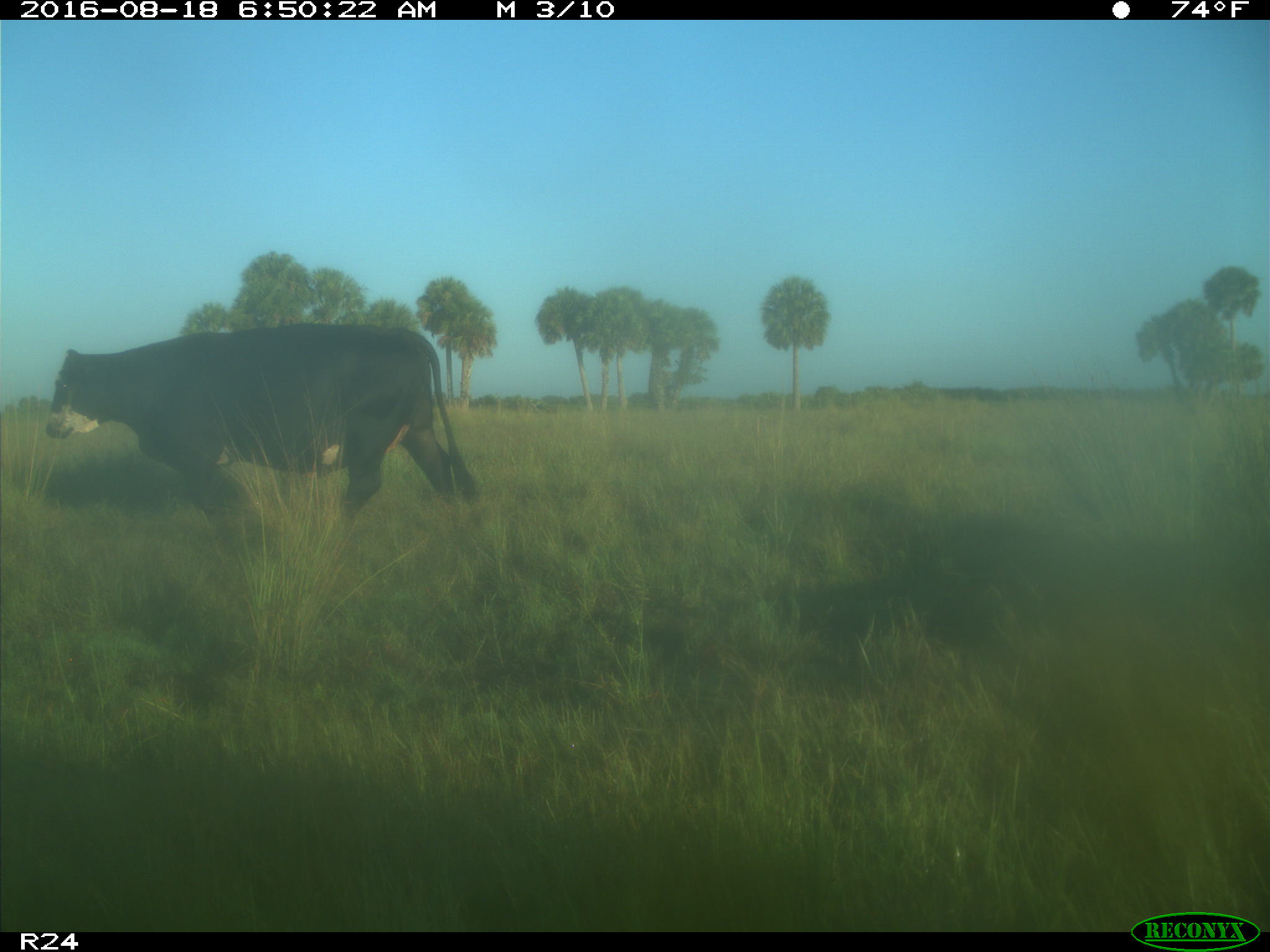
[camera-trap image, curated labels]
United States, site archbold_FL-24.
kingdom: Animalia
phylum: Chordata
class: Mammalia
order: Artiodactyla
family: Bovidae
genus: Bos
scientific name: Bos taurus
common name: domestic cow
Bos taurus (domestic cow).